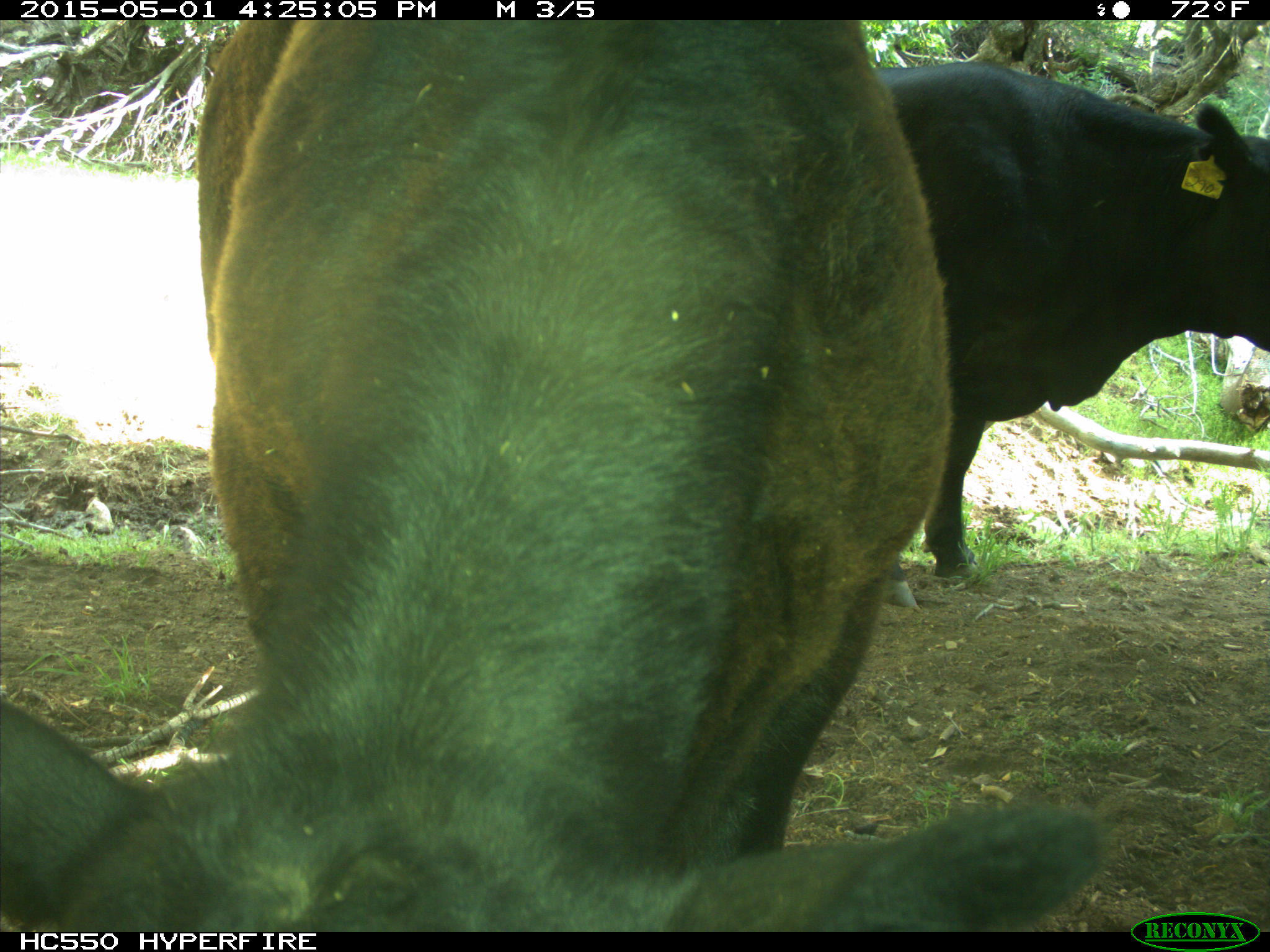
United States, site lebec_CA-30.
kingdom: Animalia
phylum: Chordata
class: Mammalia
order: Artiodactyla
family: Bovidae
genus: Bos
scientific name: Bos taurus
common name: domestic cow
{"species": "Bos taurus (domestic cow)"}